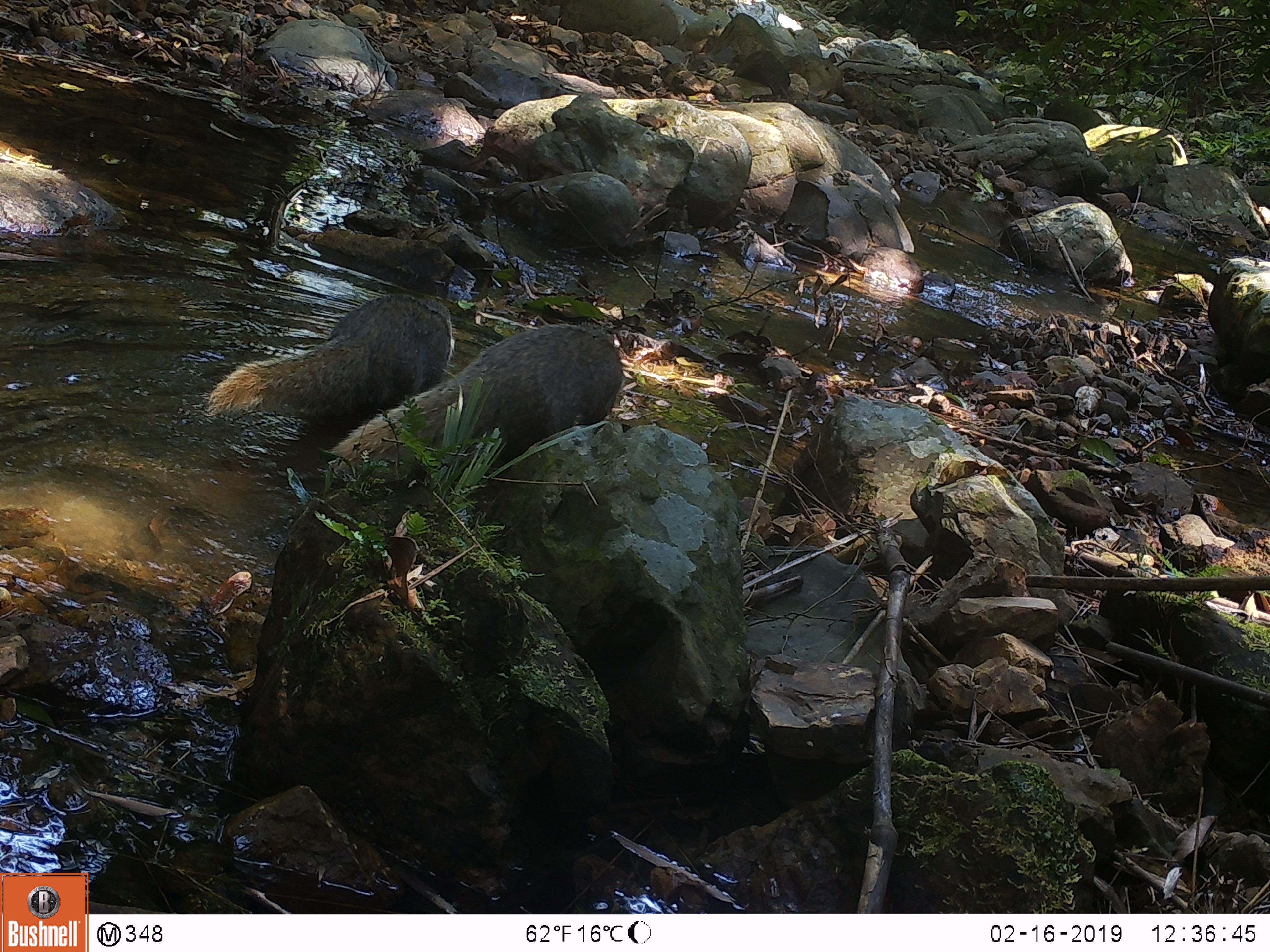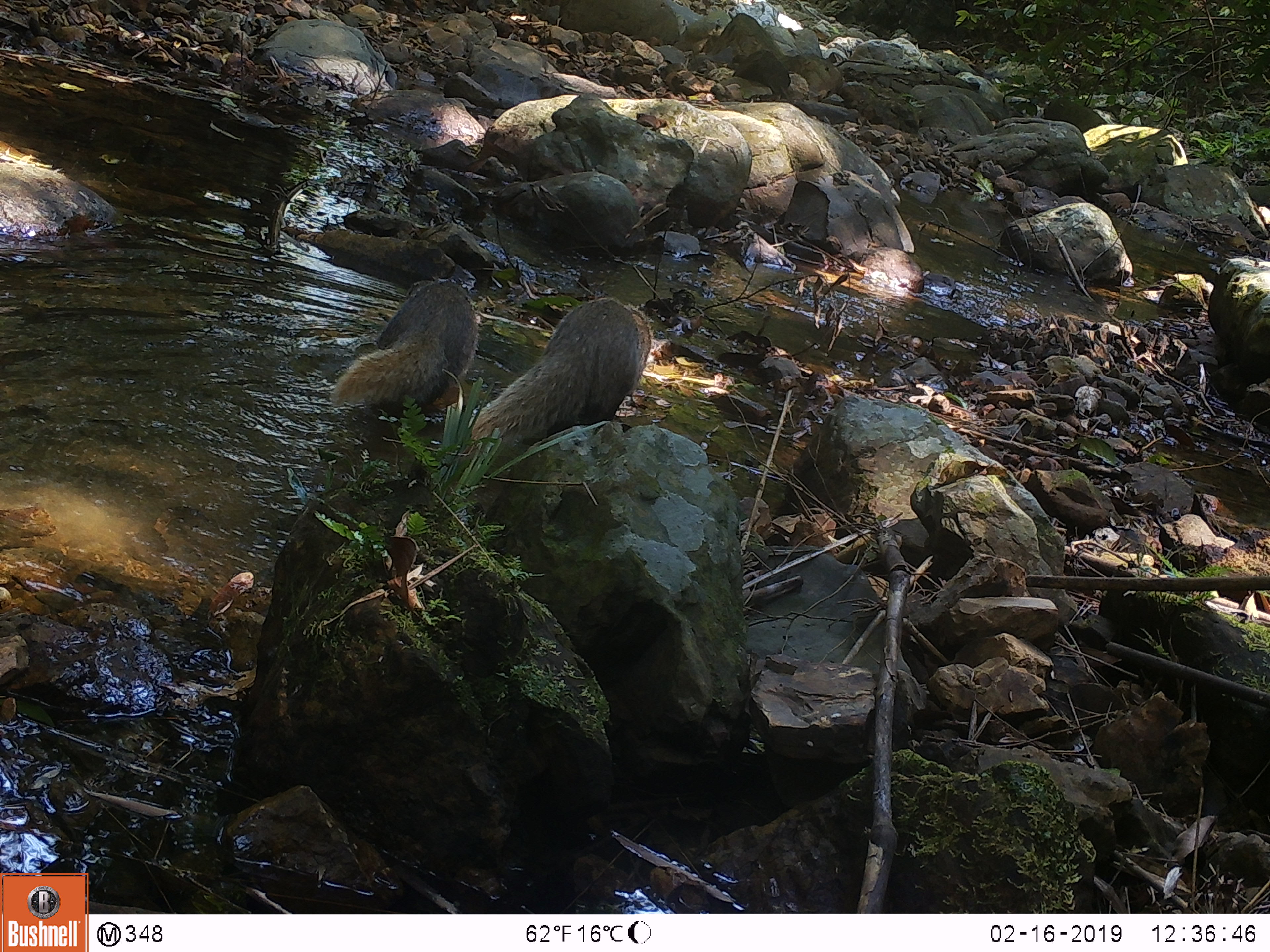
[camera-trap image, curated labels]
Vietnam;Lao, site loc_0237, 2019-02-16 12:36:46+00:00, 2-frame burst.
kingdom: Animalia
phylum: Chordata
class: Mammalia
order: Carnivora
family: Herpestidae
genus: Urva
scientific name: Urva urva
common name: crab-eating mongoose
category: crab eating mongoose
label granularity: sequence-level